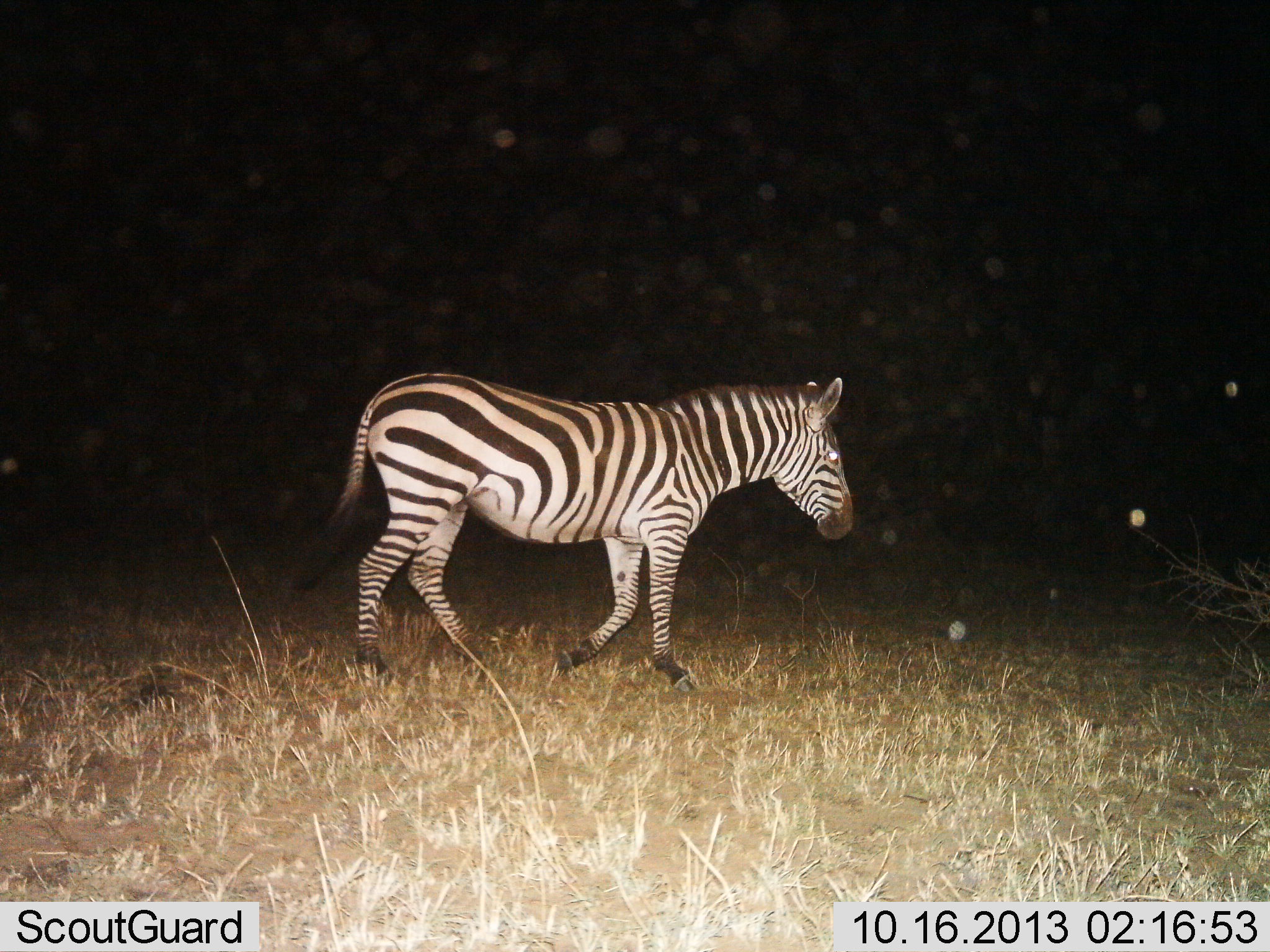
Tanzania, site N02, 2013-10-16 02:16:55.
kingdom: Animalia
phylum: Chordata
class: Mammalia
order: Perissodactyla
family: Equidae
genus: Equus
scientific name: Equus quagga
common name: plains zebra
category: zebra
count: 1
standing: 20%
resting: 0%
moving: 87%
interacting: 0%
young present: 0%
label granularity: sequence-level